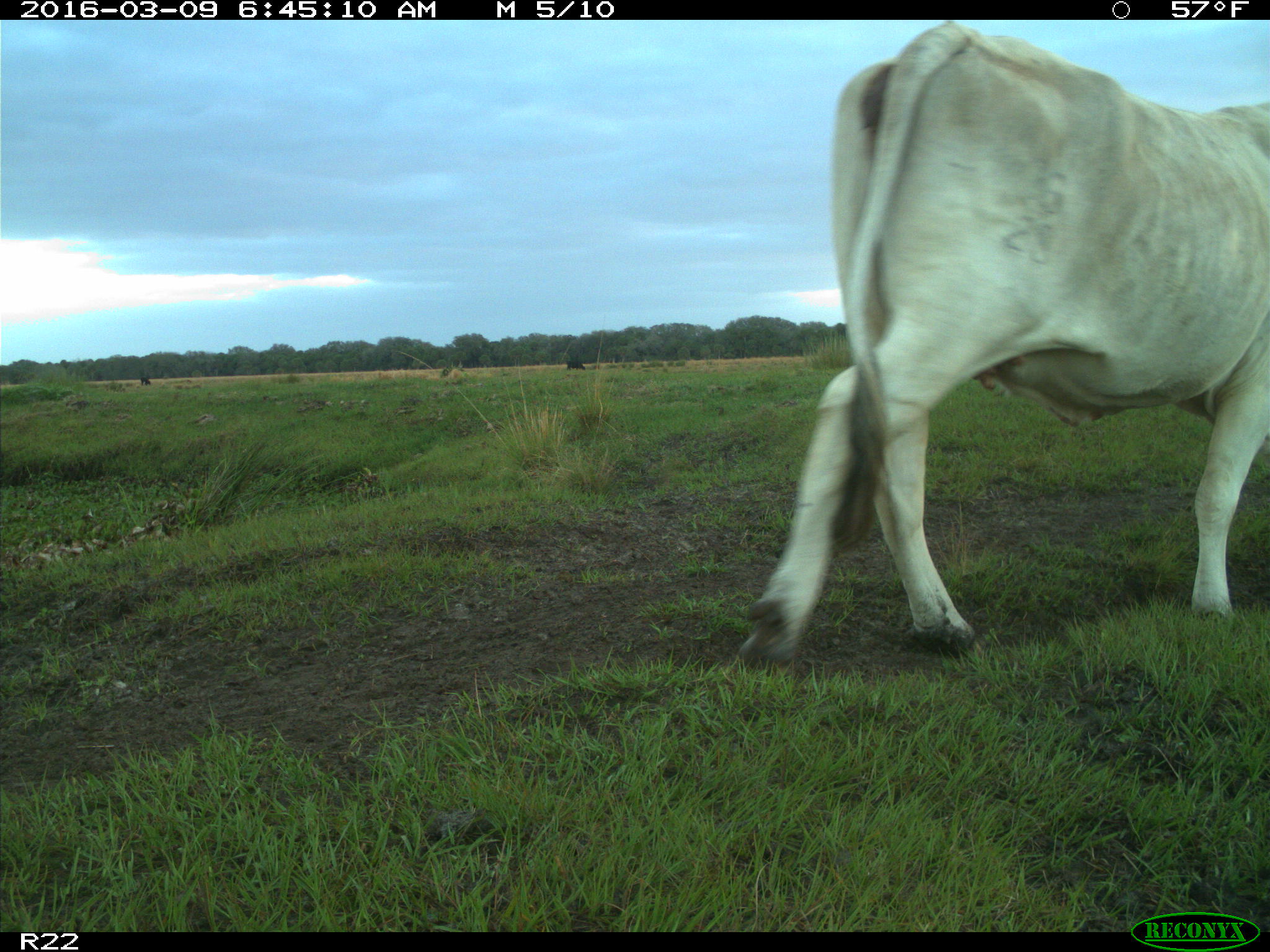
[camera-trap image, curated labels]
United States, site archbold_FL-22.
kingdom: Animalia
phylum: Chordata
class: Mammalia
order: Artiodactyla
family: Bovidae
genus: Bos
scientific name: Bos taurus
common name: domestic cow